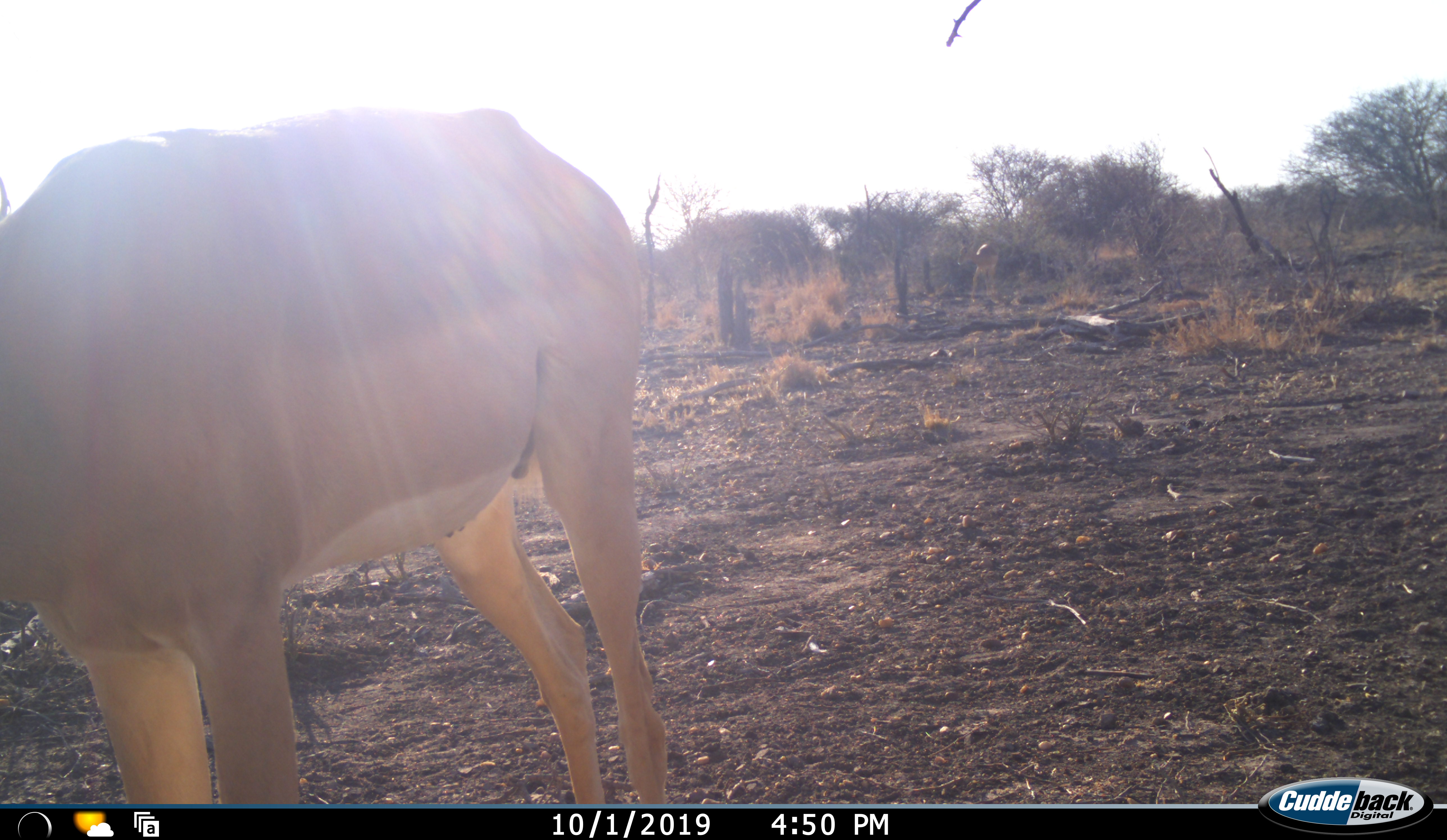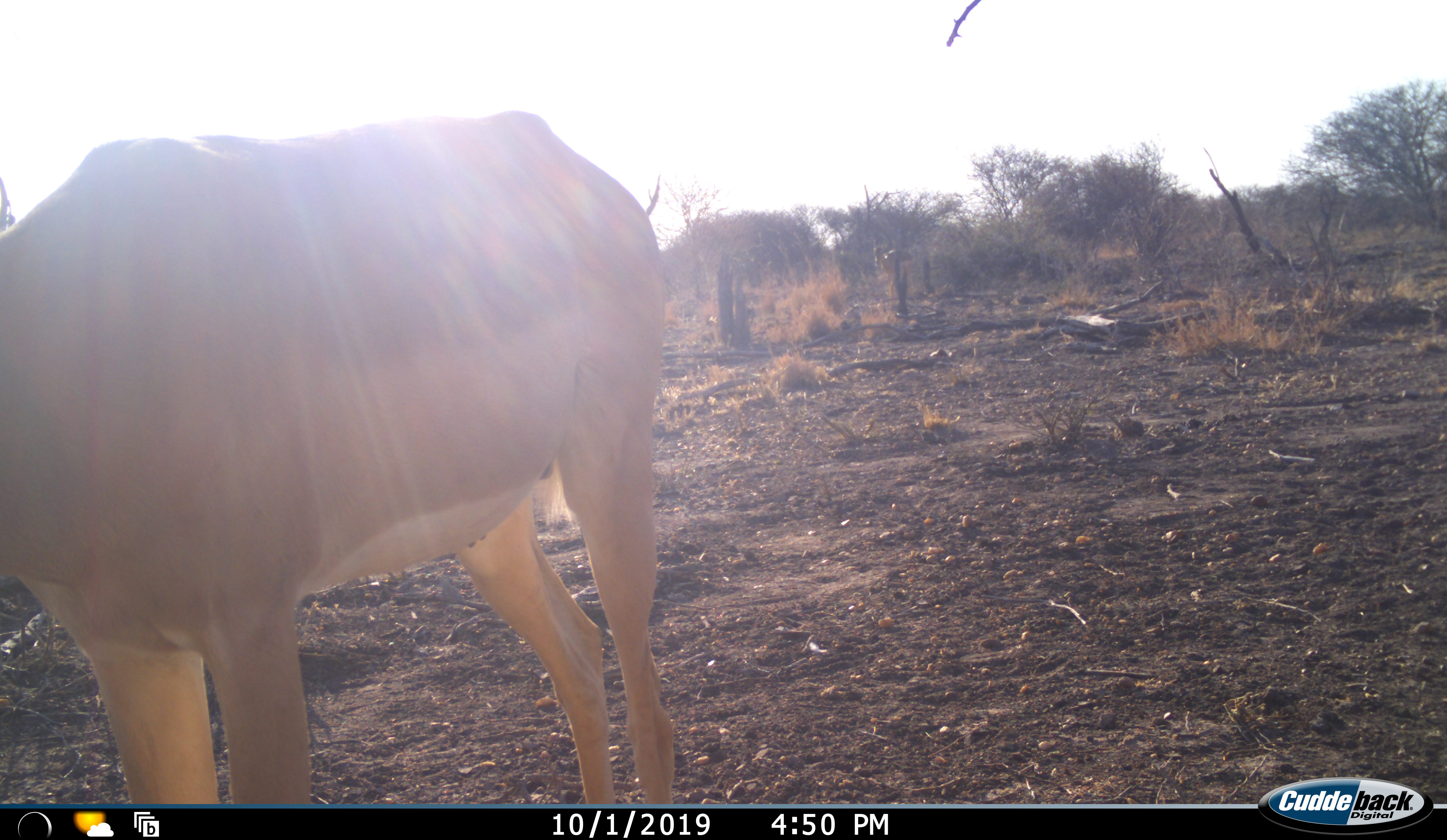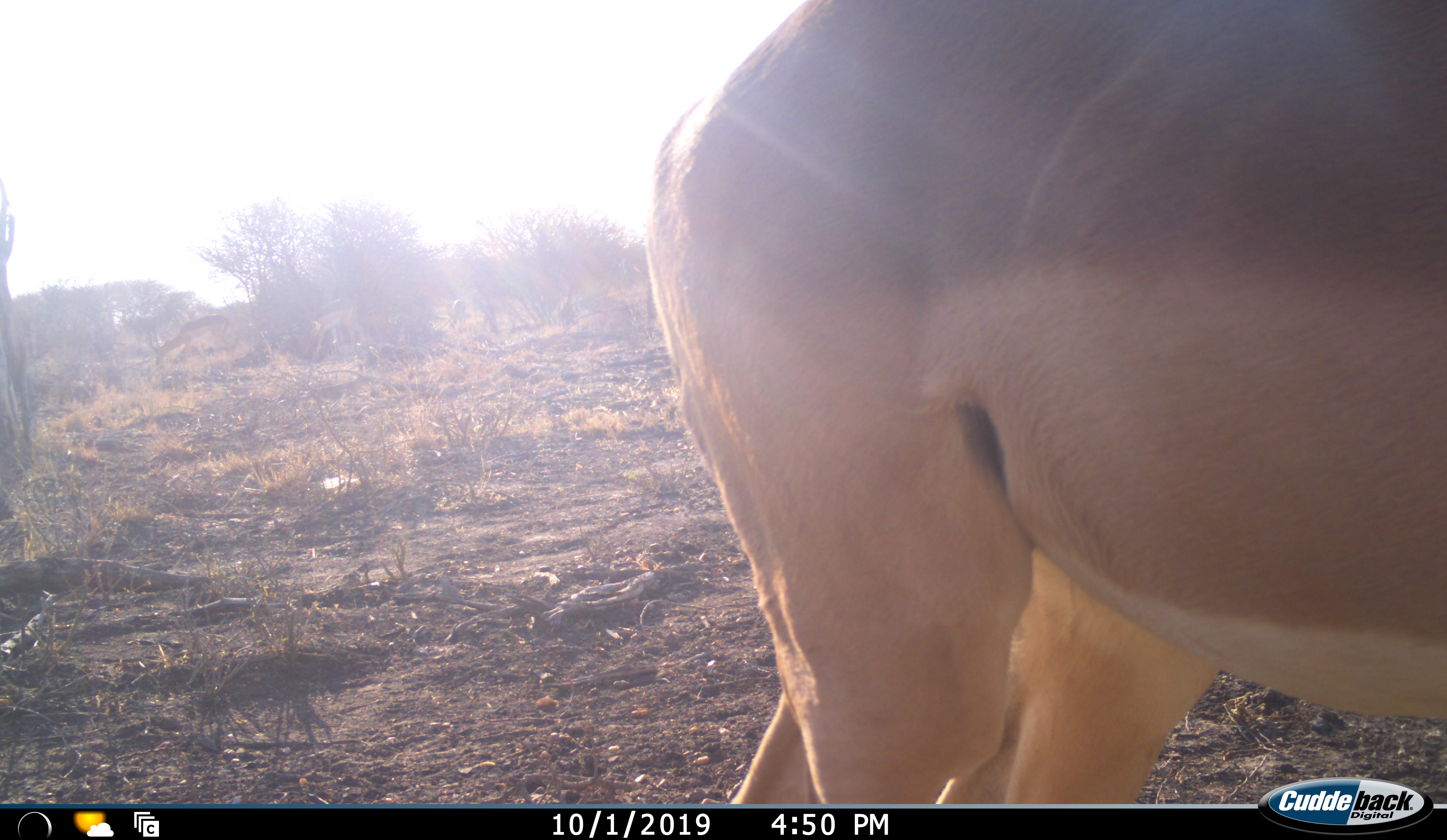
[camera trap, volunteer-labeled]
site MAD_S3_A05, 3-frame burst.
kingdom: Animalia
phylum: Chordata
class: Mammalia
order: Artiodactyla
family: Bovidae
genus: Aepyceros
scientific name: Aepyceros melampus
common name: impala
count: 1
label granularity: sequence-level